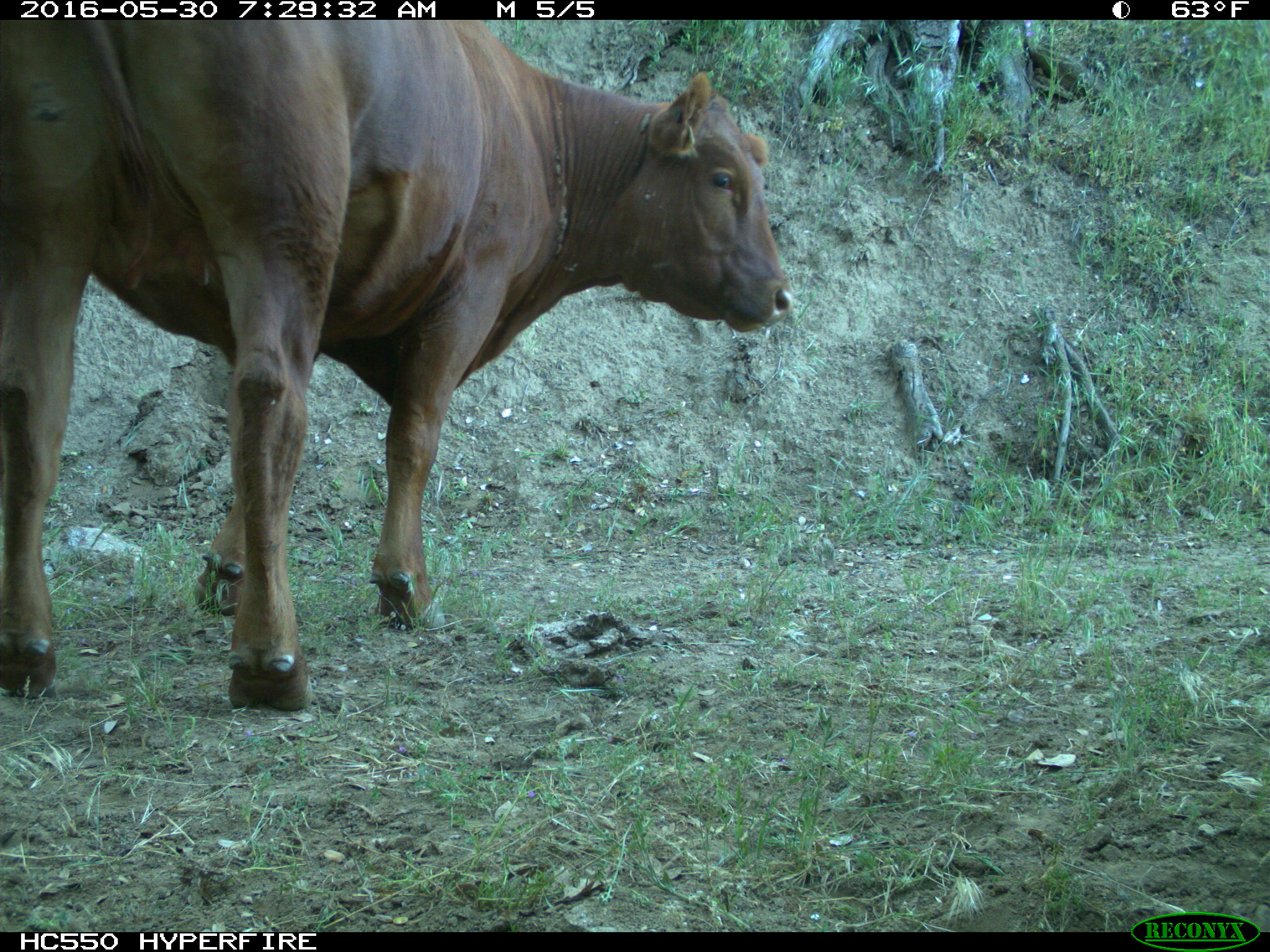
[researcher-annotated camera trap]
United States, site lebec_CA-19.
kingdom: Animalia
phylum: Chordata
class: Mammalia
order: Artiodactyla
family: Bovidae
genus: Bos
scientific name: Bos taurus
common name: domestic cow